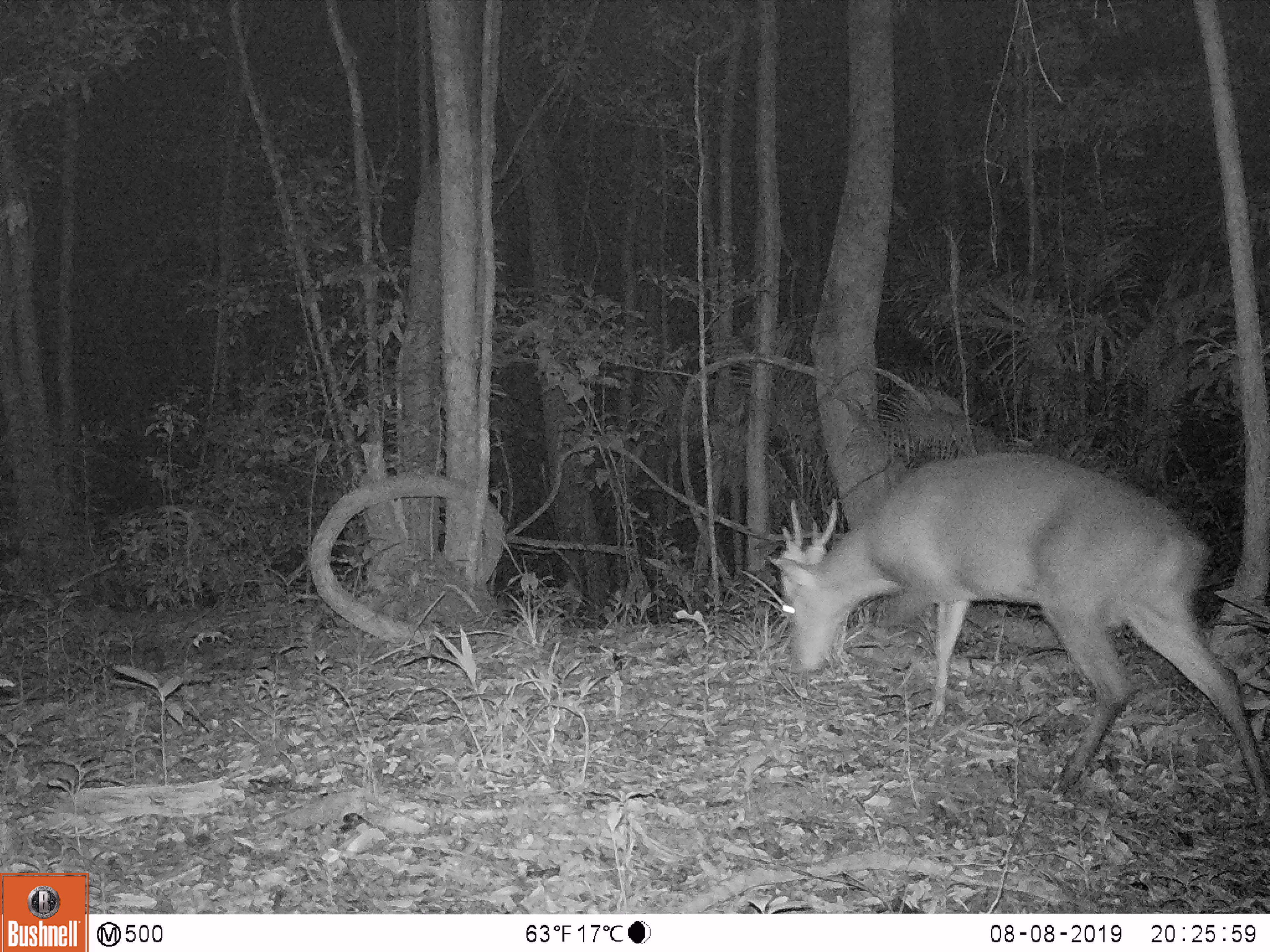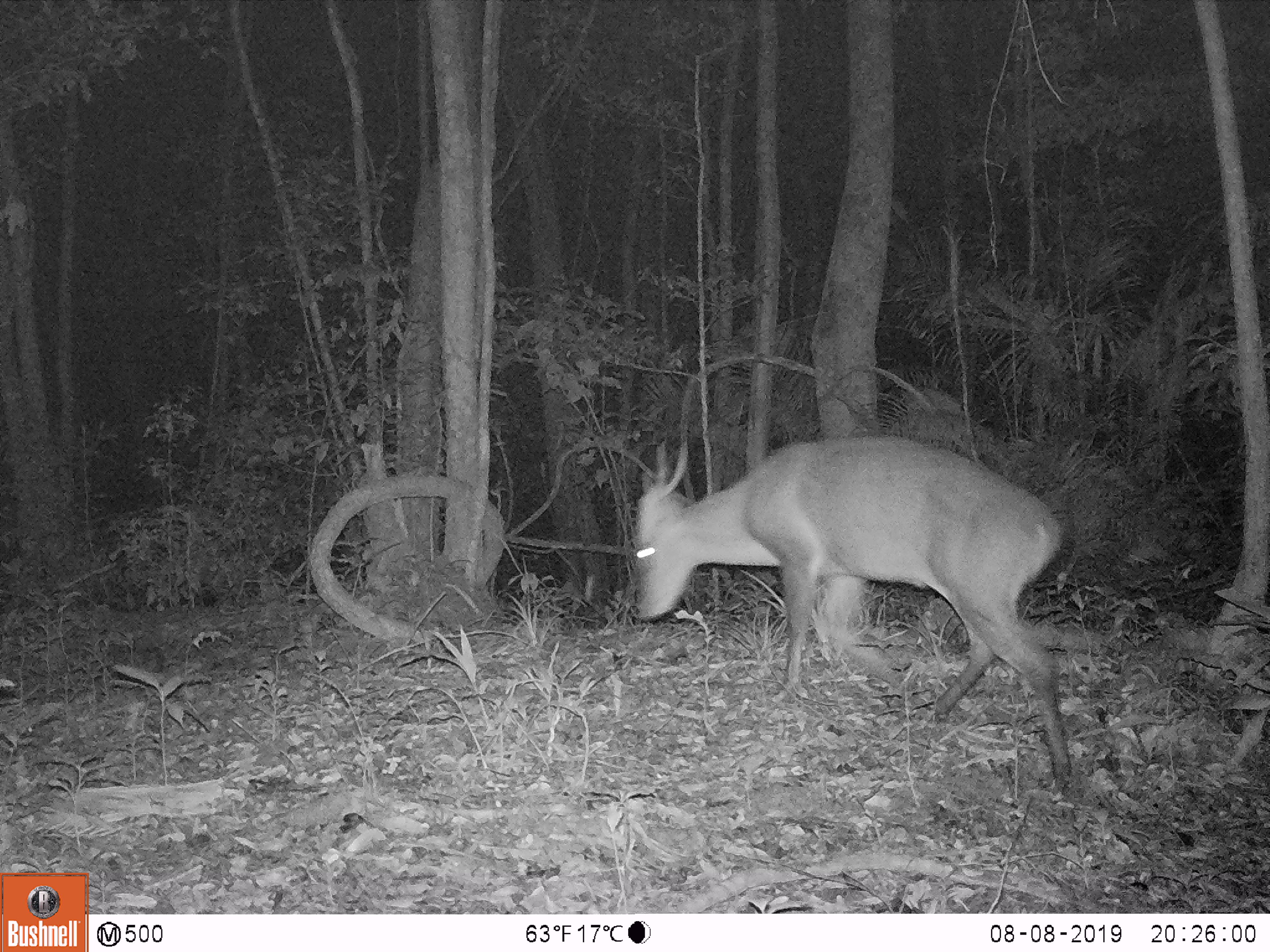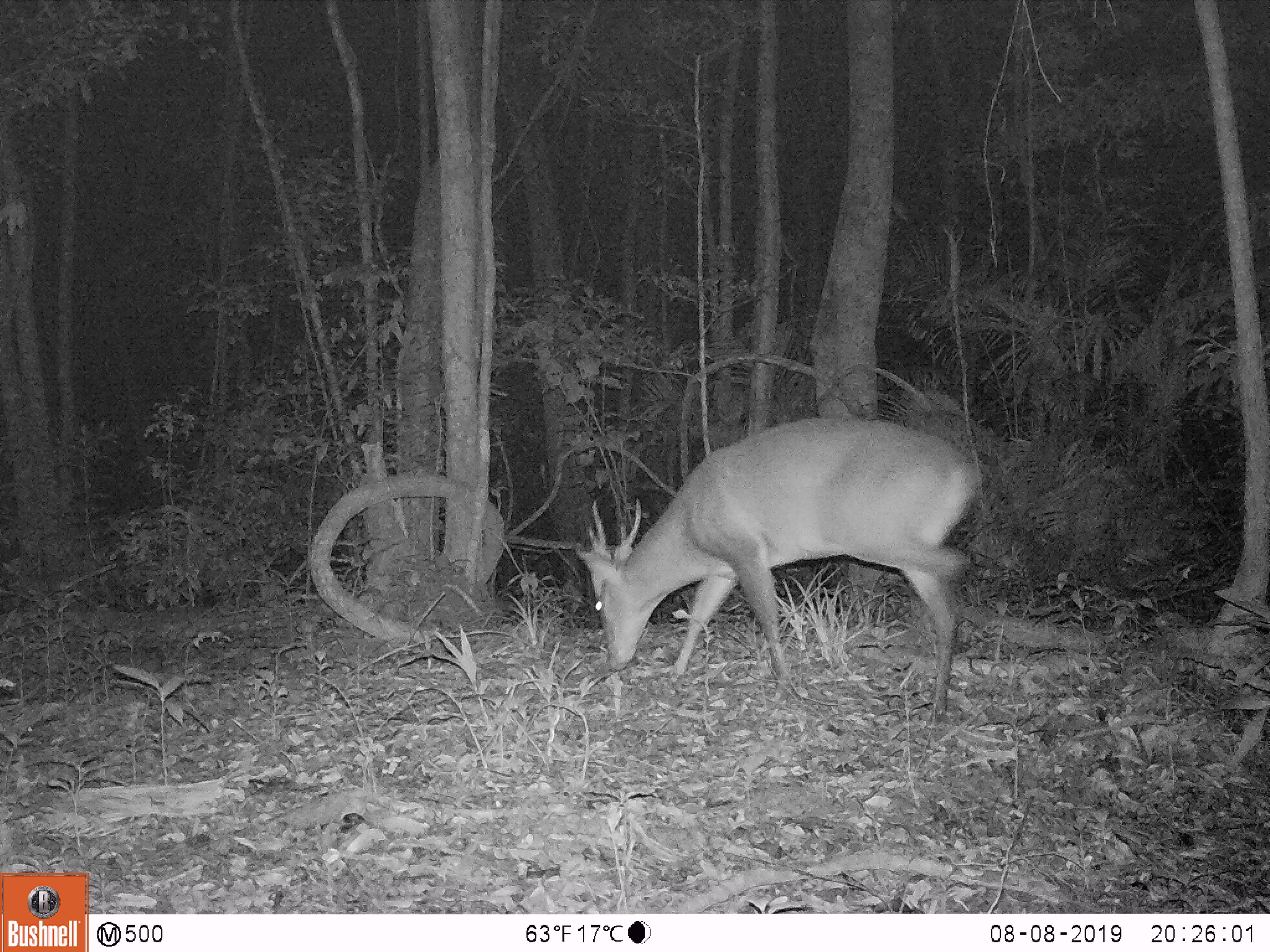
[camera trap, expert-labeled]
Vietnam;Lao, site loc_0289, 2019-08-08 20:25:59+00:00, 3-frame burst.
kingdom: Animalia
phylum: Chordata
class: Mammalia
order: Artiodactyla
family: Cervidae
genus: Muntiacus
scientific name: Muntiacus vuquangensis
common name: large-antlered muntjac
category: large antlered muntjac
Large antlered muntjac (large-antlered muntjac) (Muntiacus vuquangensis). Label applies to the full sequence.